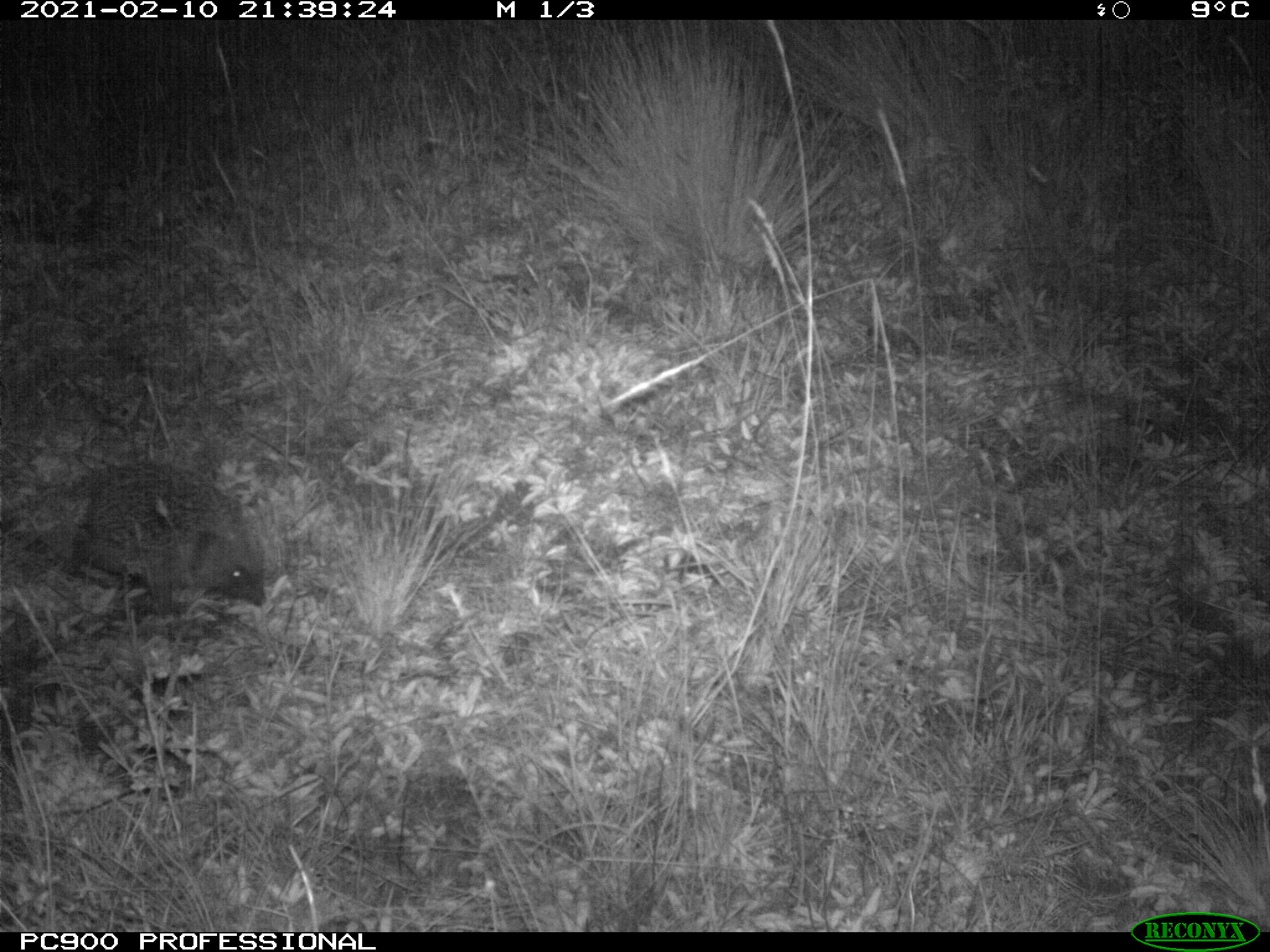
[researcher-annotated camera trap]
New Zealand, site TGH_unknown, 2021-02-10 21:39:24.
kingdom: Animalia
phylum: Chordata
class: Mammalia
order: Eulipotyphla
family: Erinaceidae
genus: Erinaceus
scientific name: Erinaceus europaeus europaeus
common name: european hedgehog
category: hedgehog